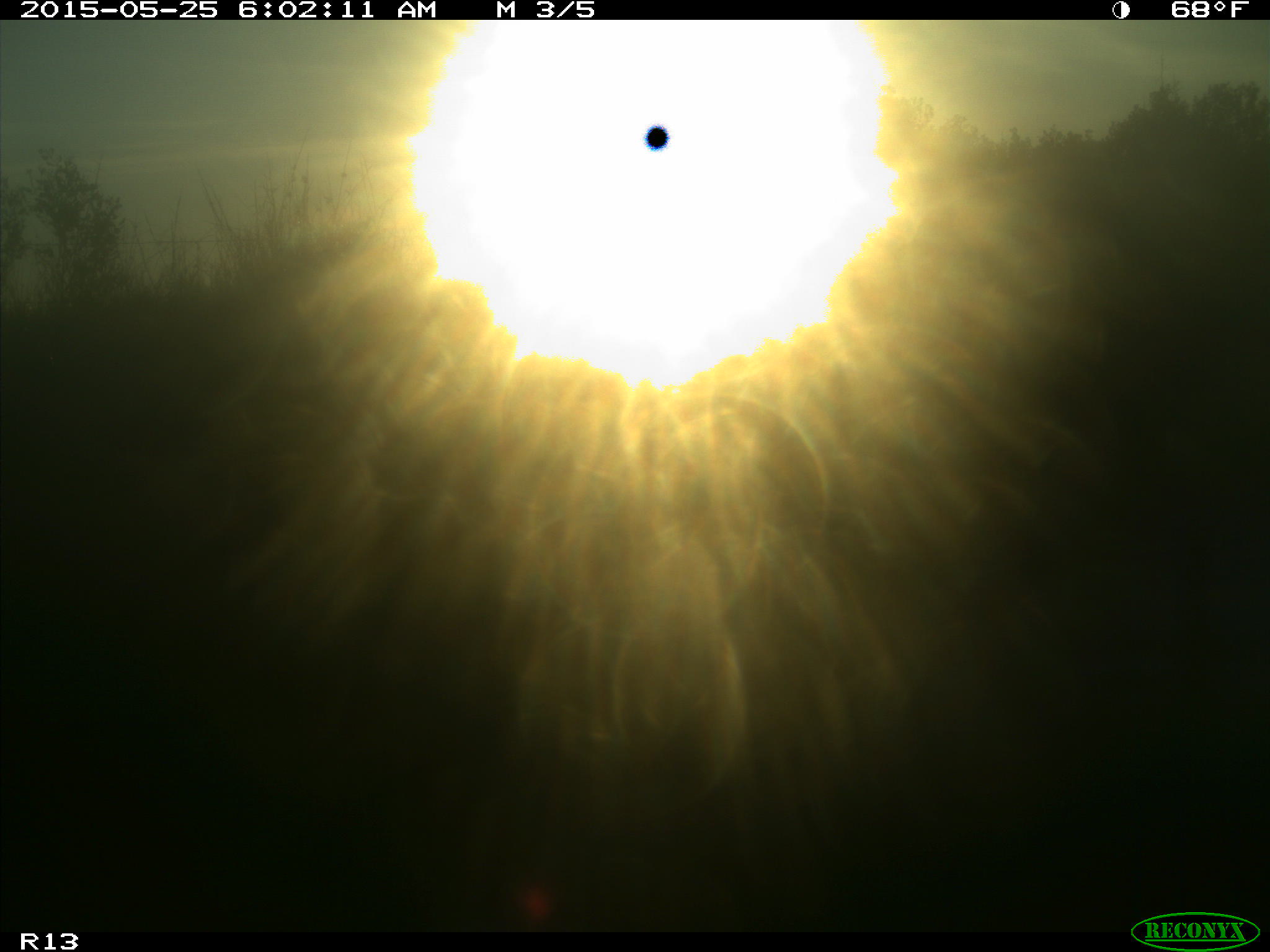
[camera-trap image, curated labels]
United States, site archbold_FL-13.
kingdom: Animalia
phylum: Chordata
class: Mammalia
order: Artiodactyla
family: Bovidae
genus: Bos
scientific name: Bos taurus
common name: domestic cow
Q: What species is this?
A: Bos taurus (domestic cow).